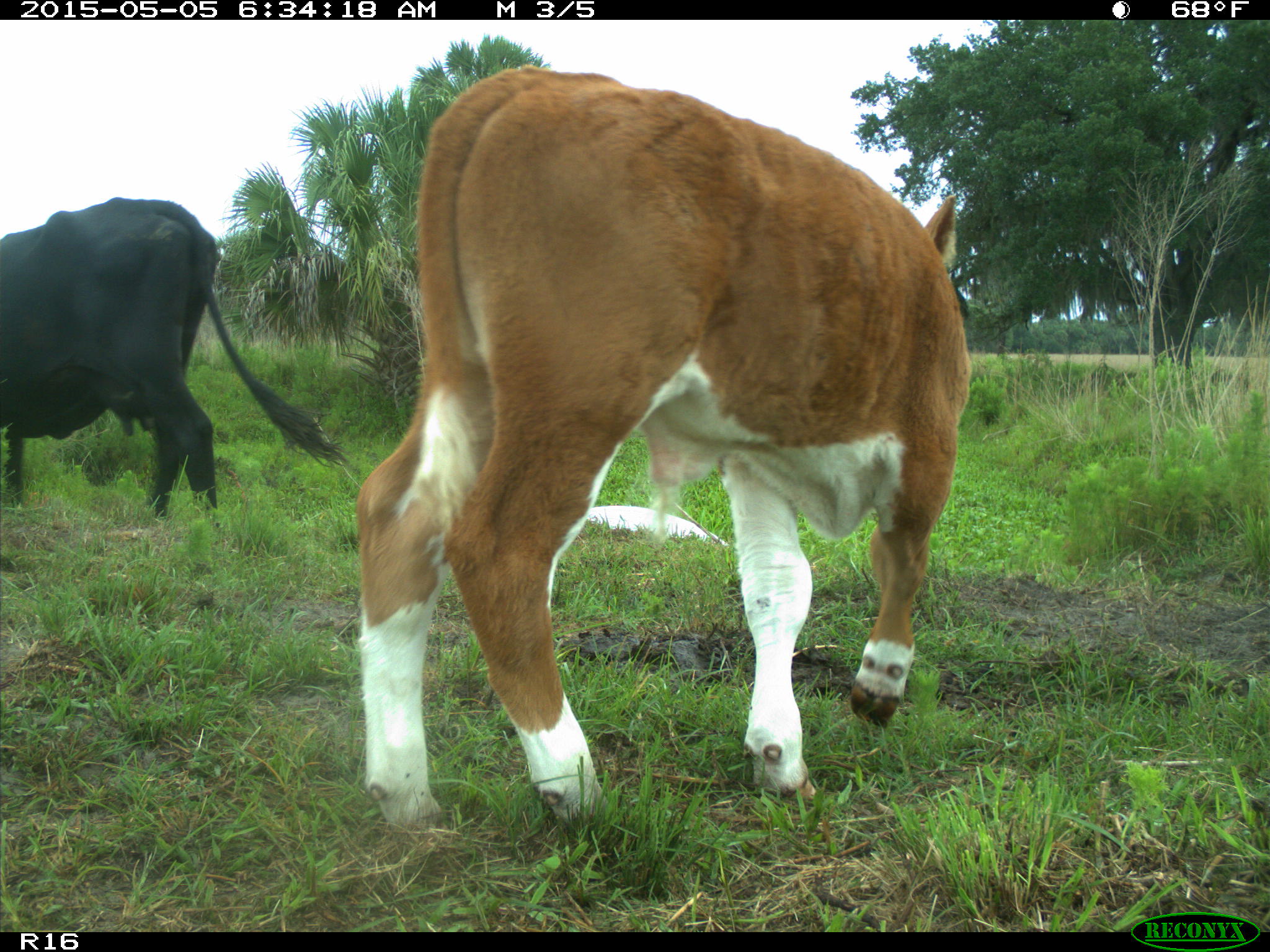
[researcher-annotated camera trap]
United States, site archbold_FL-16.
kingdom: Animalia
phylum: Chordata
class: Mammalia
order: Artiodactyla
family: Bovidae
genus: Bos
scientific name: Bos taurus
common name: domestic cow